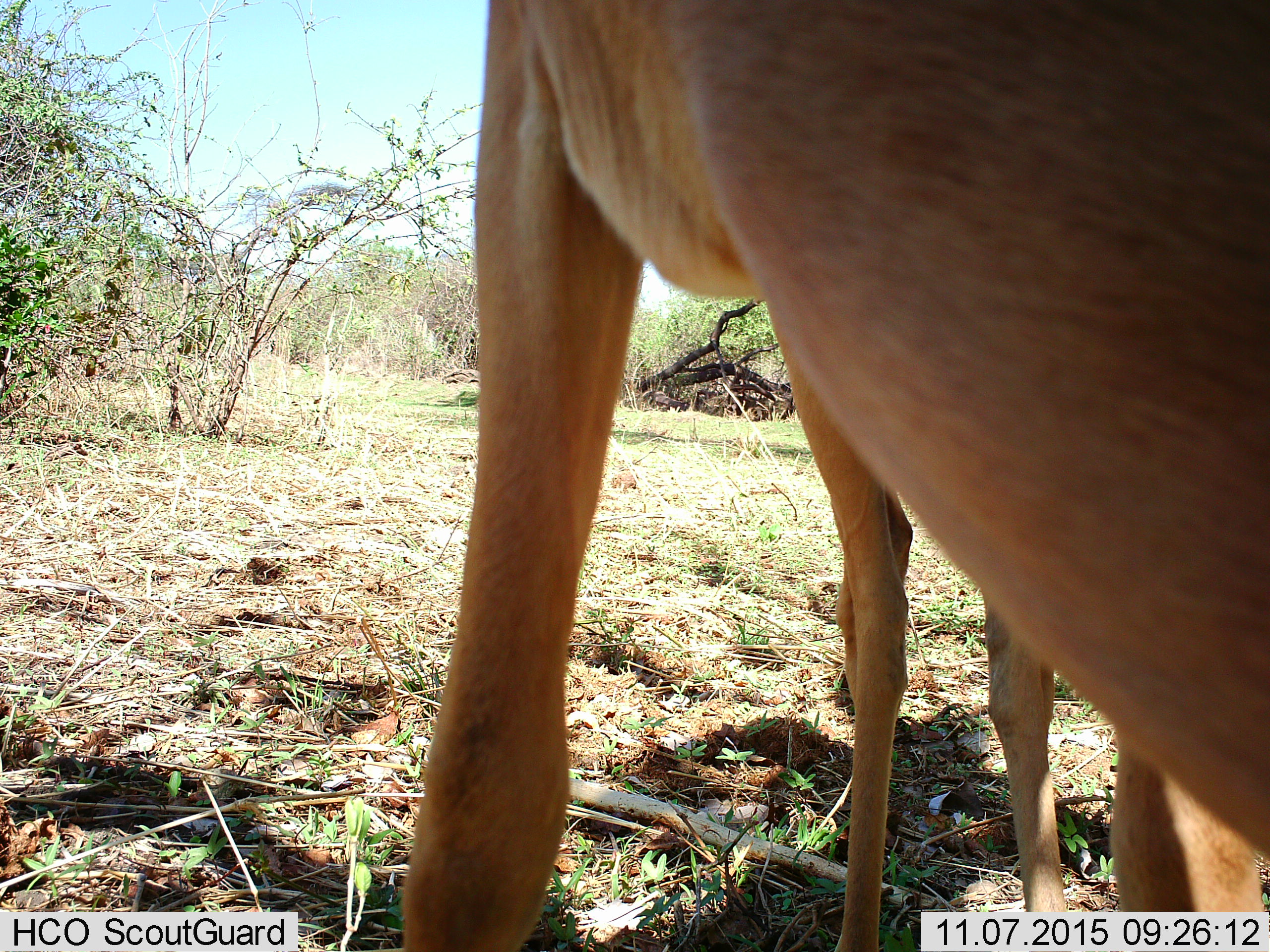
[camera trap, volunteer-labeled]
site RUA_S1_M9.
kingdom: Animalia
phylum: Chordata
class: Mammalia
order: Artiodactyla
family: Bovidae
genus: Aepyceros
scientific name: Aepyceros melampus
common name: impala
Impala (Aepyceros melampus), count 2. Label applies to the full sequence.